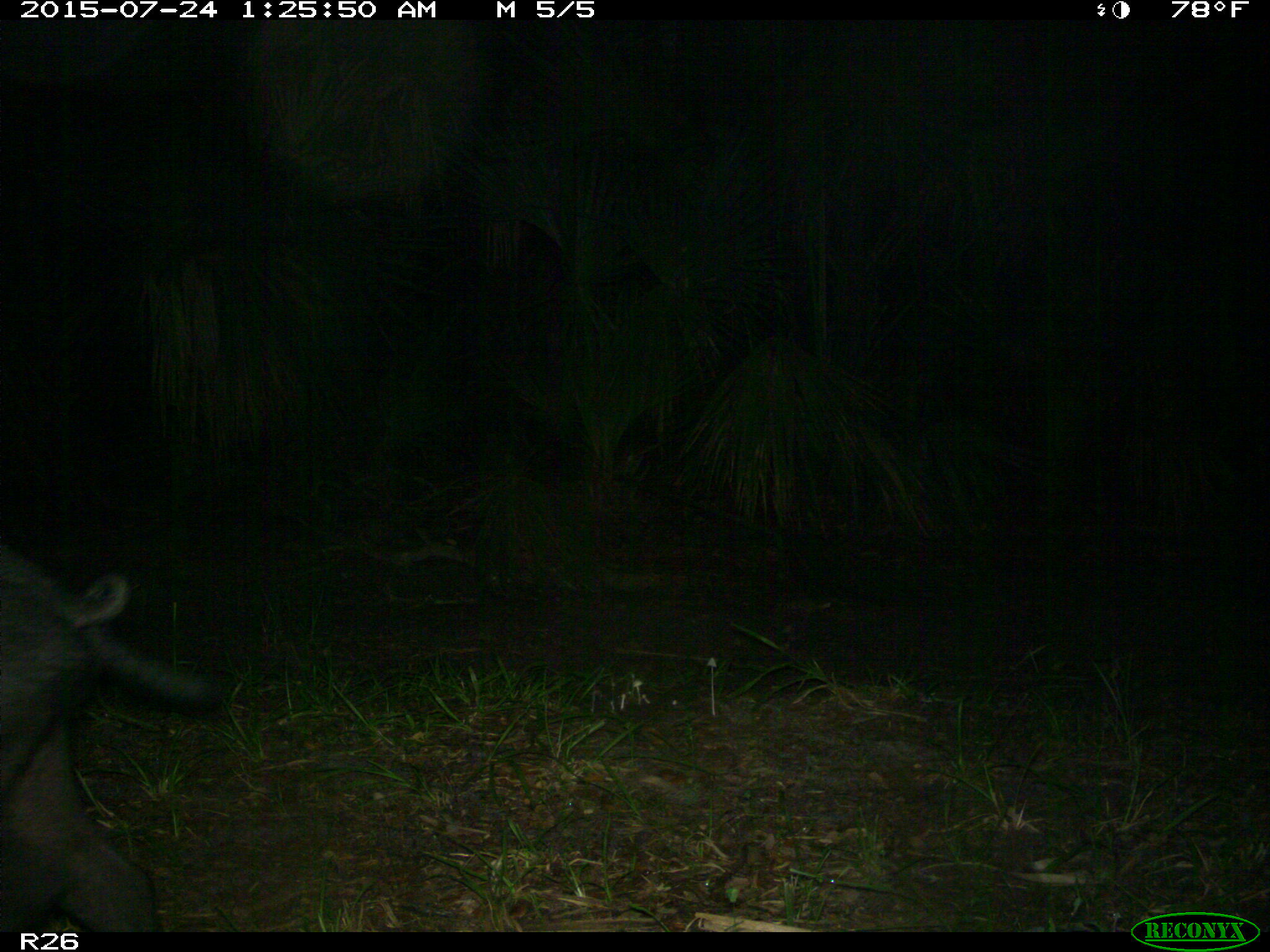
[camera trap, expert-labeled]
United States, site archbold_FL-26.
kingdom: Animalia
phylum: Chordata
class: Mammalia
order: Artiodactyla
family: Suidae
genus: Sus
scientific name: Sus scrofa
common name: wild boar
Sus scrofa (wild boar).